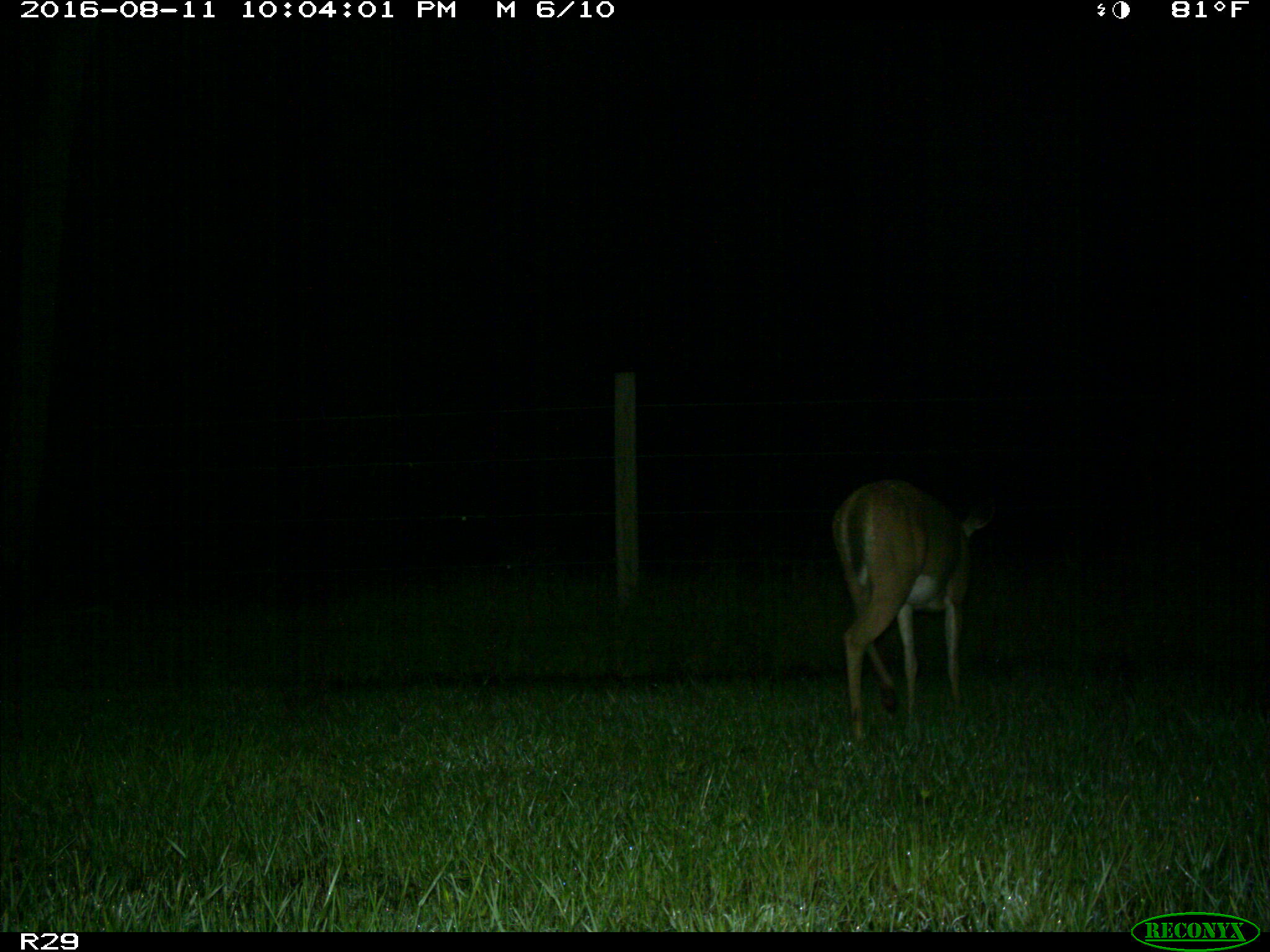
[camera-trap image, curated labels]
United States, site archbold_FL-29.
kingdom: Animalia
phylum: Chordata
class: Mammalia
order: Artiodactyla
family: Cervidae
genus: Odocoileus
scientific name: Odocoileus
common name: deer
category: unidentified deer